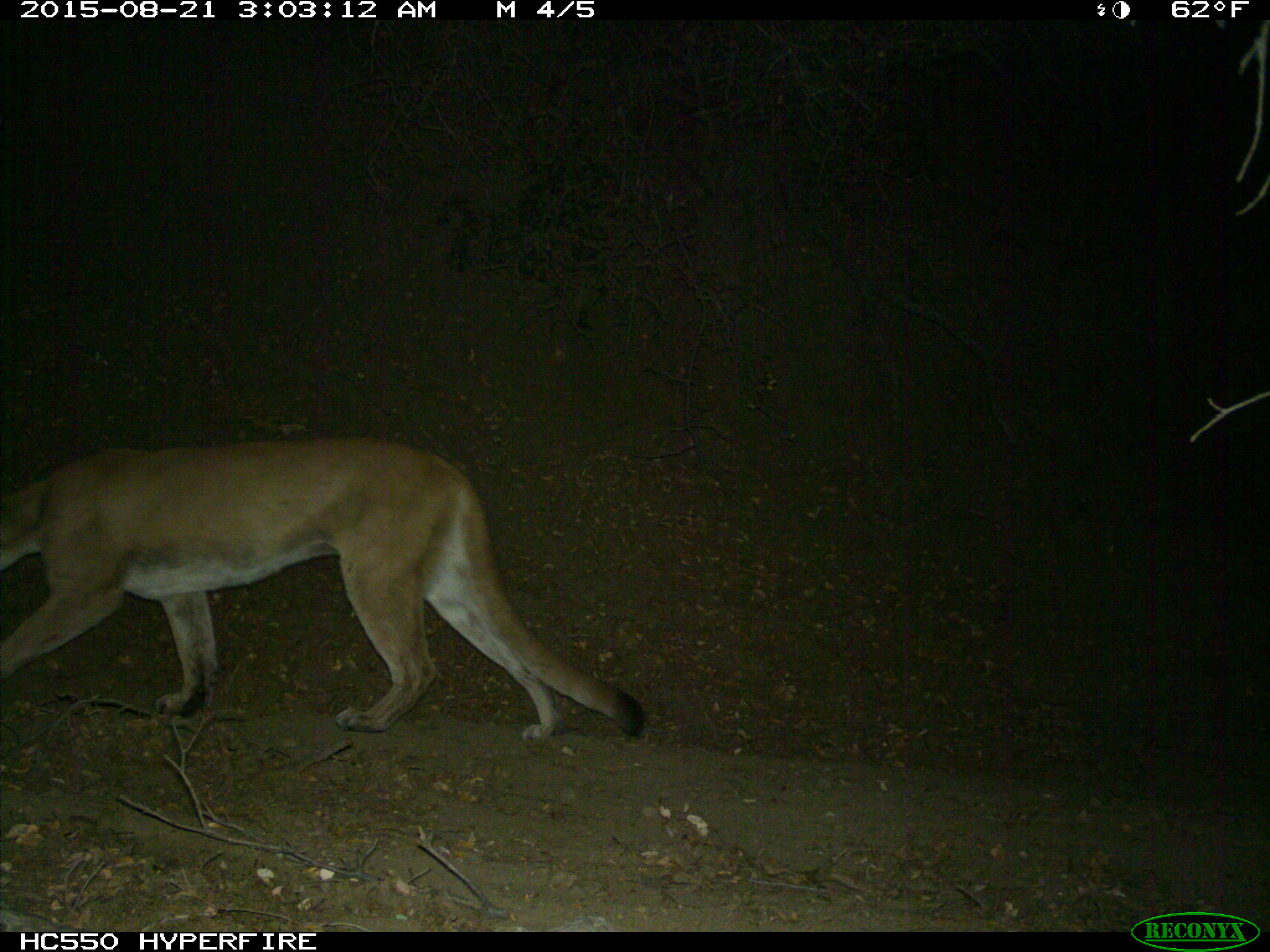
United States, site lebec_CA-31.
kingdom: Animalia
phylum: Chordata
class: Mammalia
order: Carnivora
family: Felidae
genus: Puma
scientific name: Puma concolor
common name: mountain lion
Puma concolor (mountain lion).